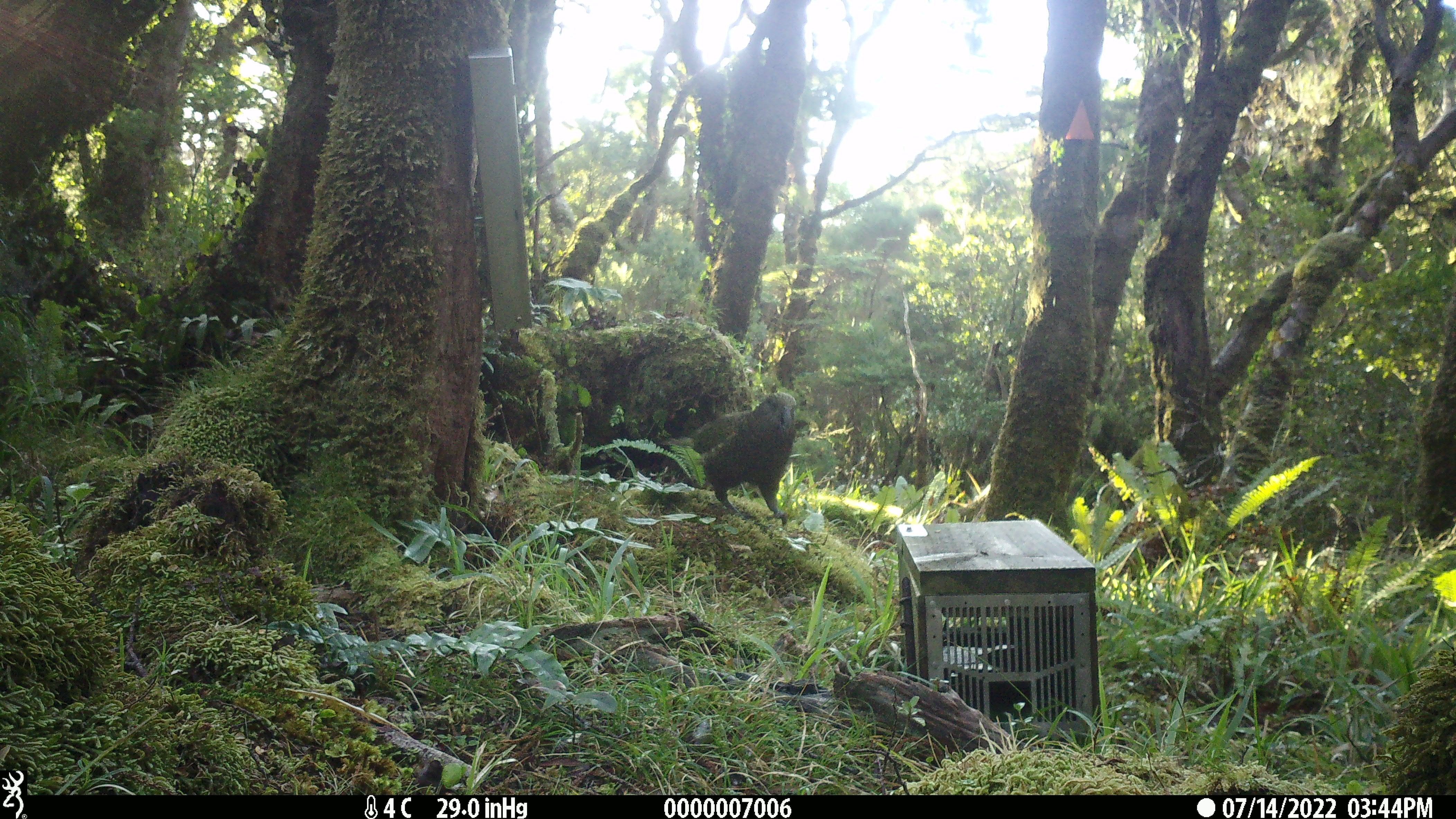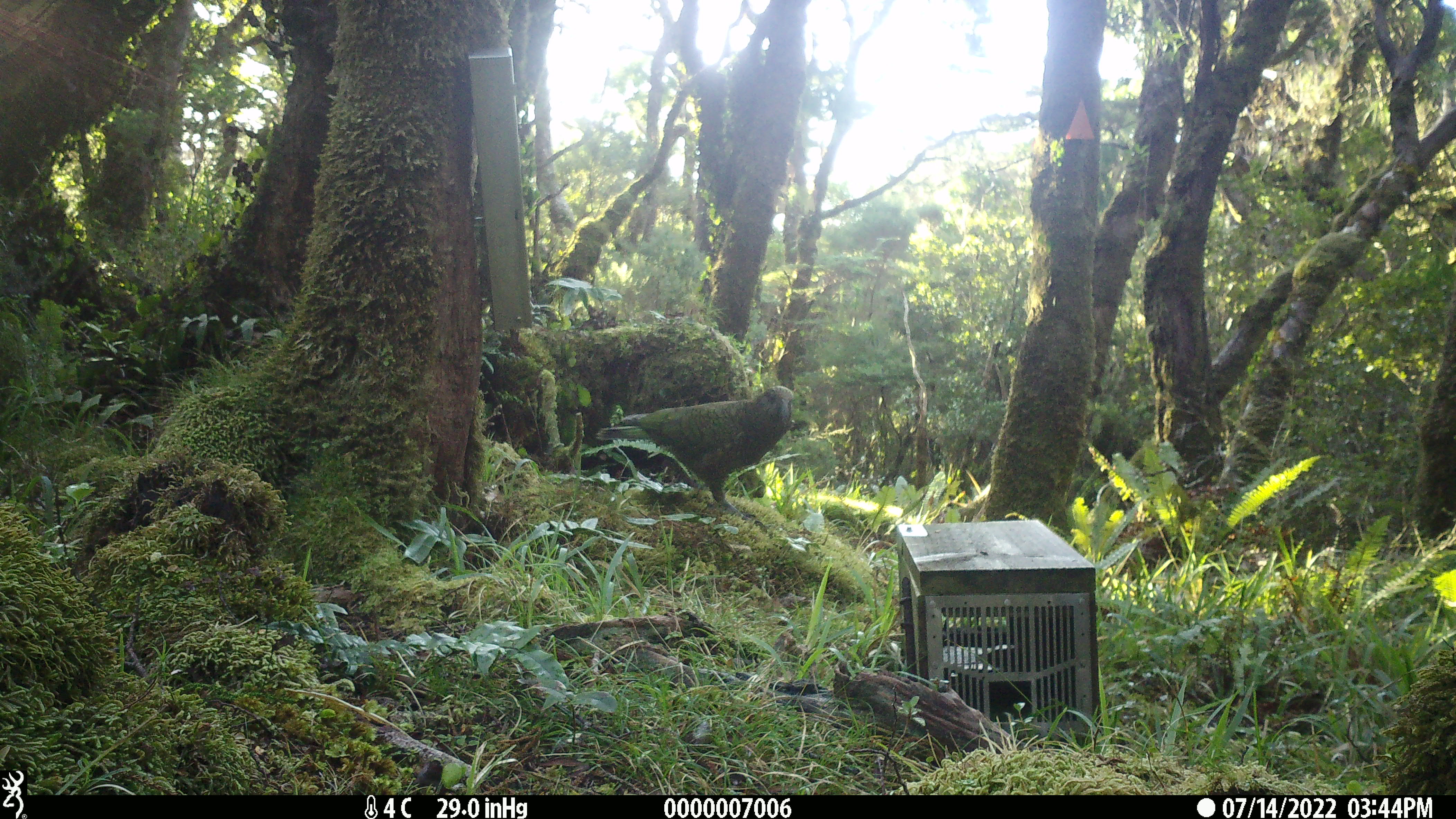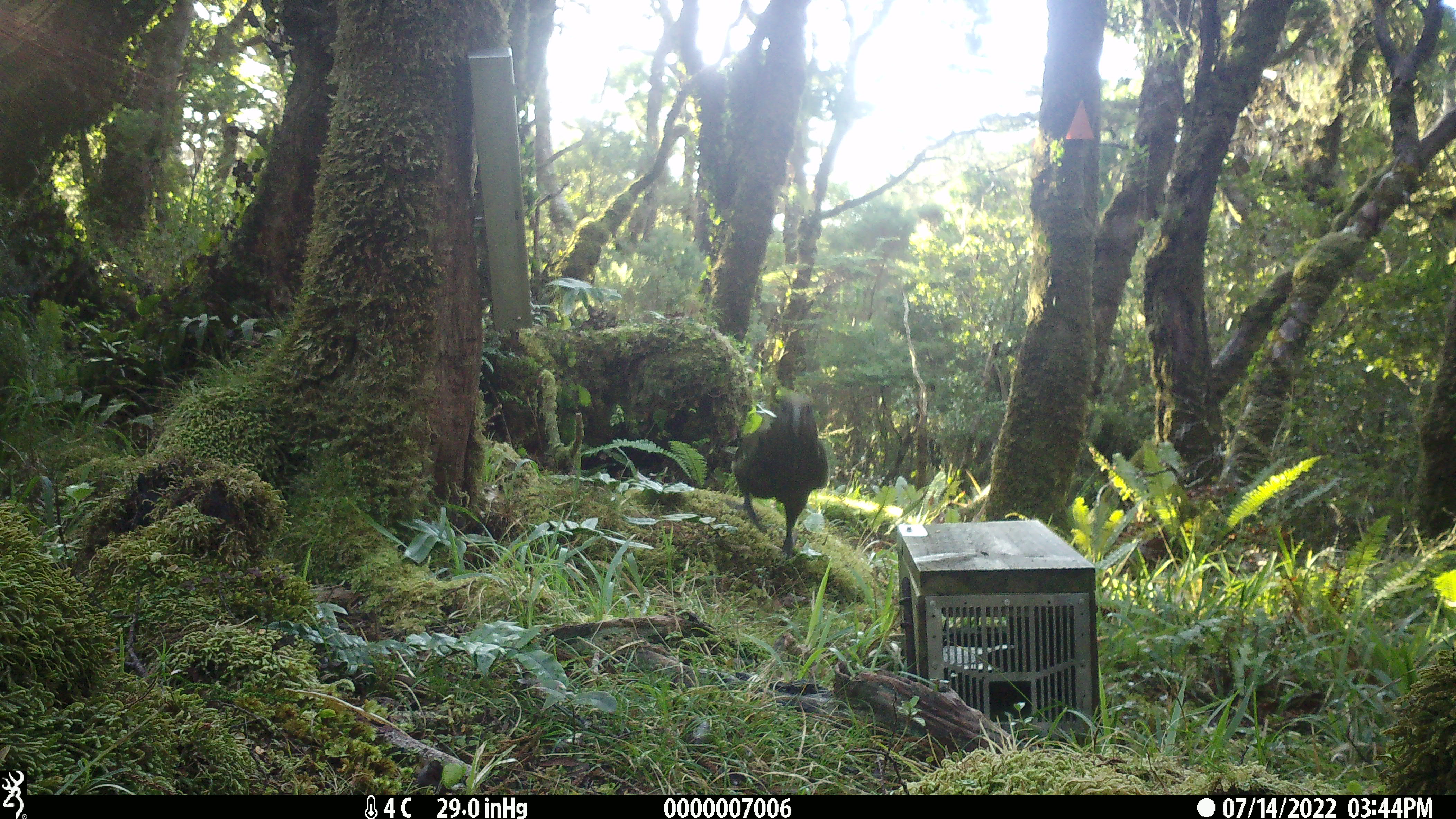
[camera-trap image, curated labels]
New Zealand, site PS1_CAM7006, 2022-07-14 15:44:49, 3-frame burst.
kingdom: Animalia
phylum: Chordata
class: Aves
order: Psittaciformes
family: Strigopidae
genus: Nestor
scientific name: Nestor notabilis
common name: kea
Kea (Nestor notabilis).